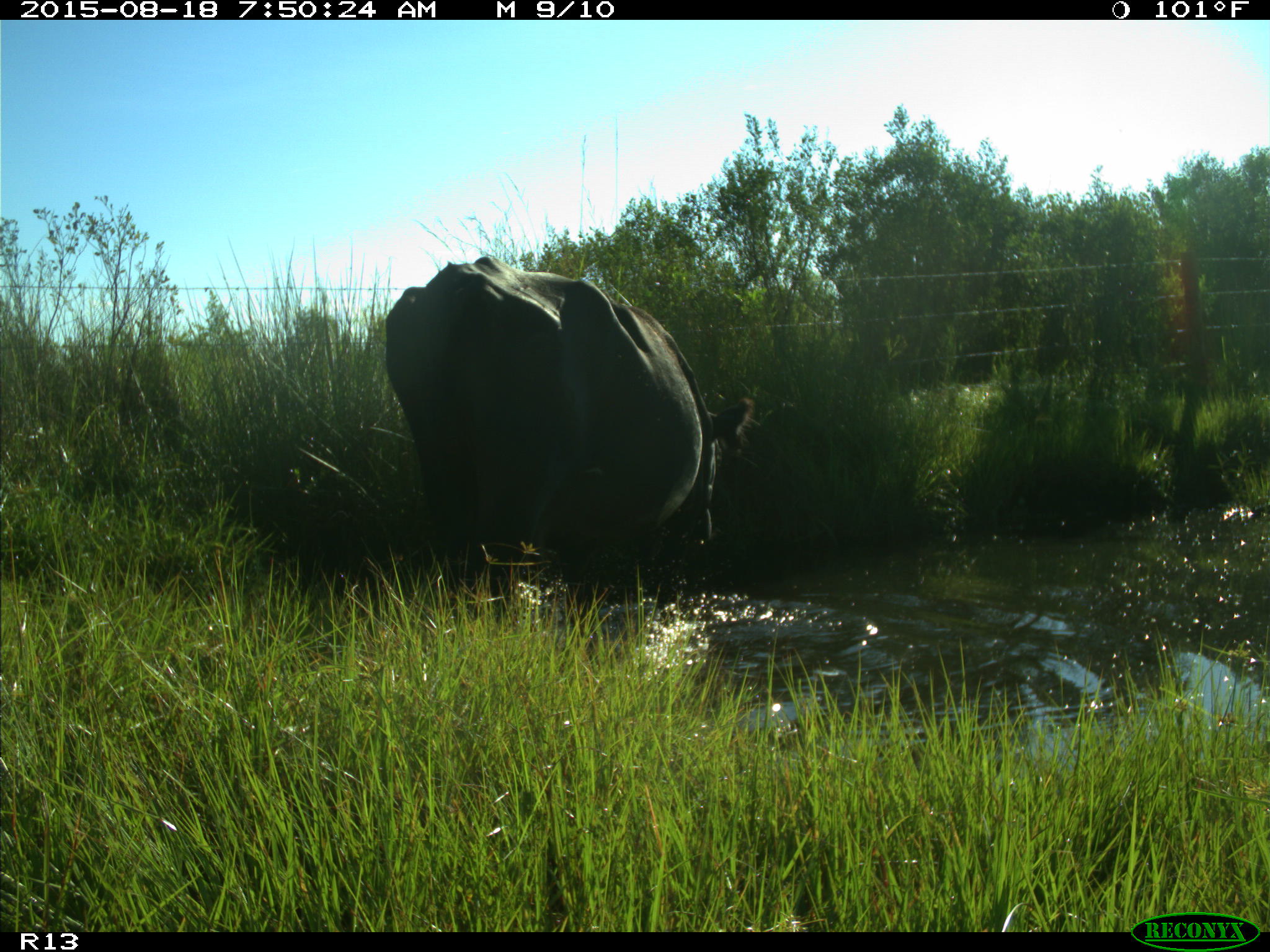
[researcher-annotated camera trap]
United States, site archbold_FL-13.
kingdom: Animalia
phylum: Chordata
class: Mammalia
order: Artiodactyla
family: Bovidae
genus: Bos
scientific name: Bos taurus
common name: domestic cow